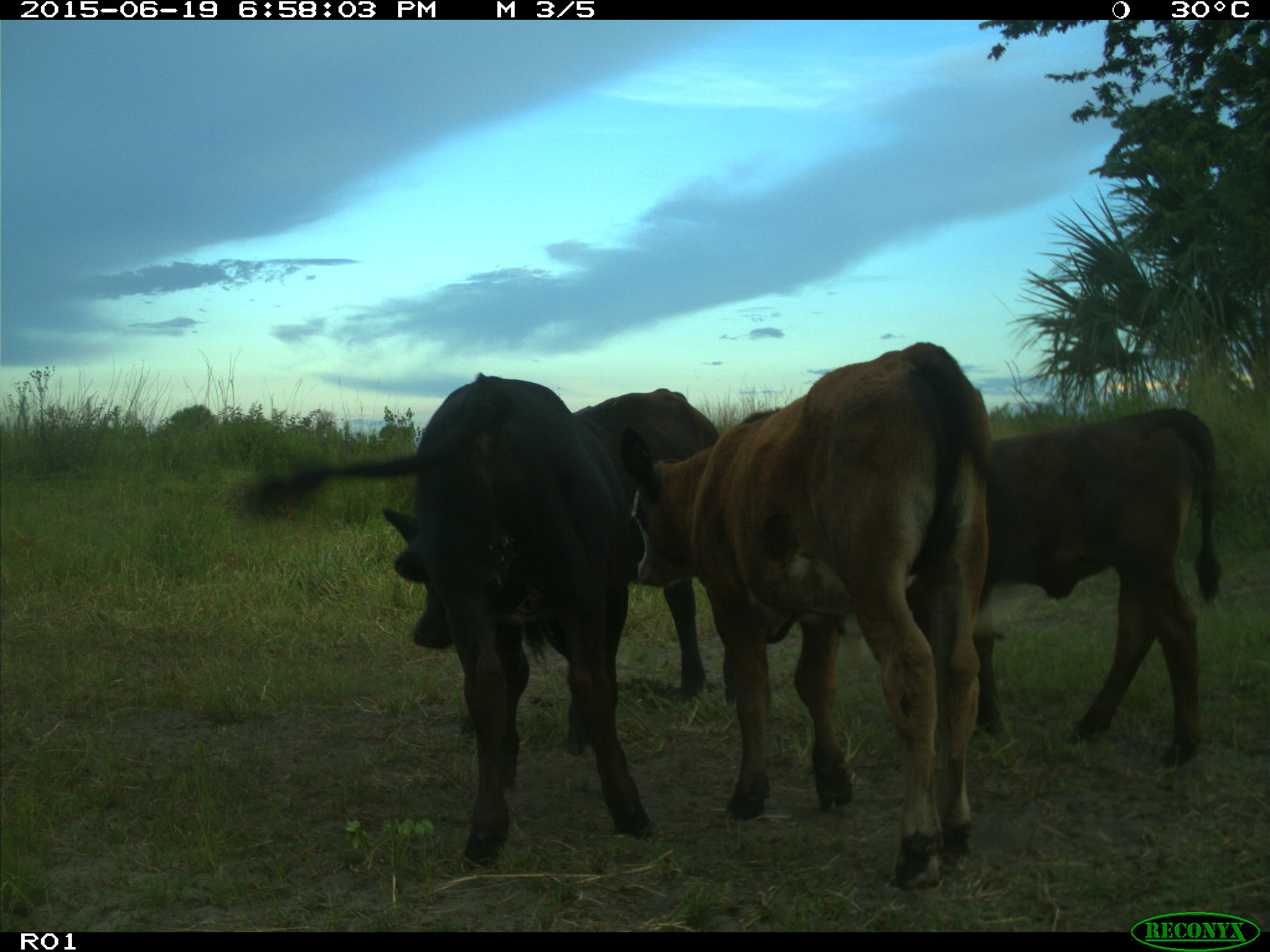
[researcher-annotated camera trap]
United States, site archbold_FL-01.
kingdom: Animalia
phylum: Chordata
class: Mammalia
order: Artiodactyla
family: Bovidae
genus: Bos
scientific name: Bos taurus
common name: domestic cow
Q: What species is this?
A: Bos taurus (domestic cow).